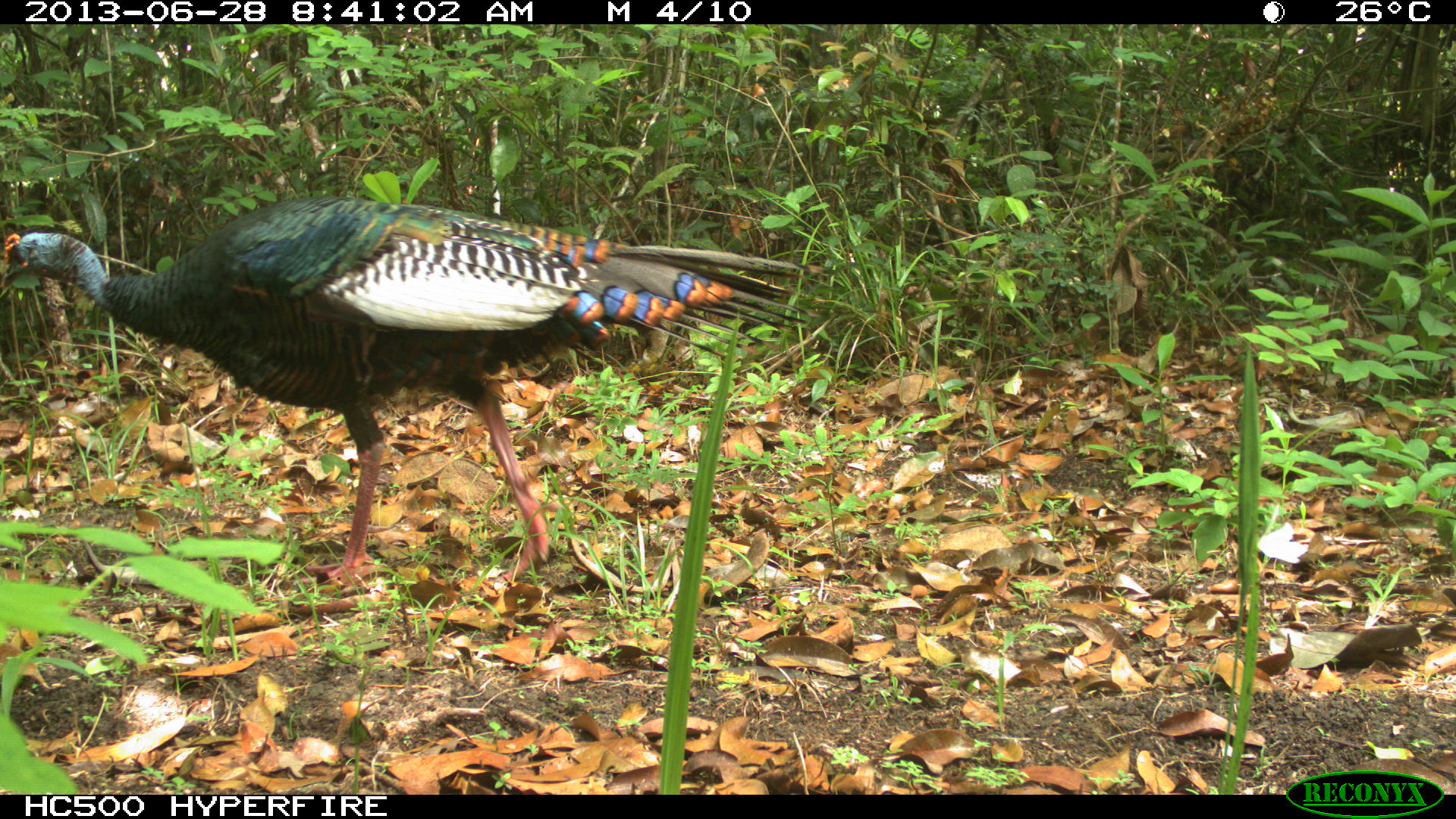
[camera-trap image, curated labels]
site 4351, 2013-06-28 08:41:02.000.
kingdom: Animalia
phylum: Chordata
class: Aves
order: Galliformes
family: Phasianidae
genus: Meleagris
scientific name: Meleagris ocellata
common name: ocellated turkey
Meleagris ocellata (ocellated turkey), count 1, sex male.